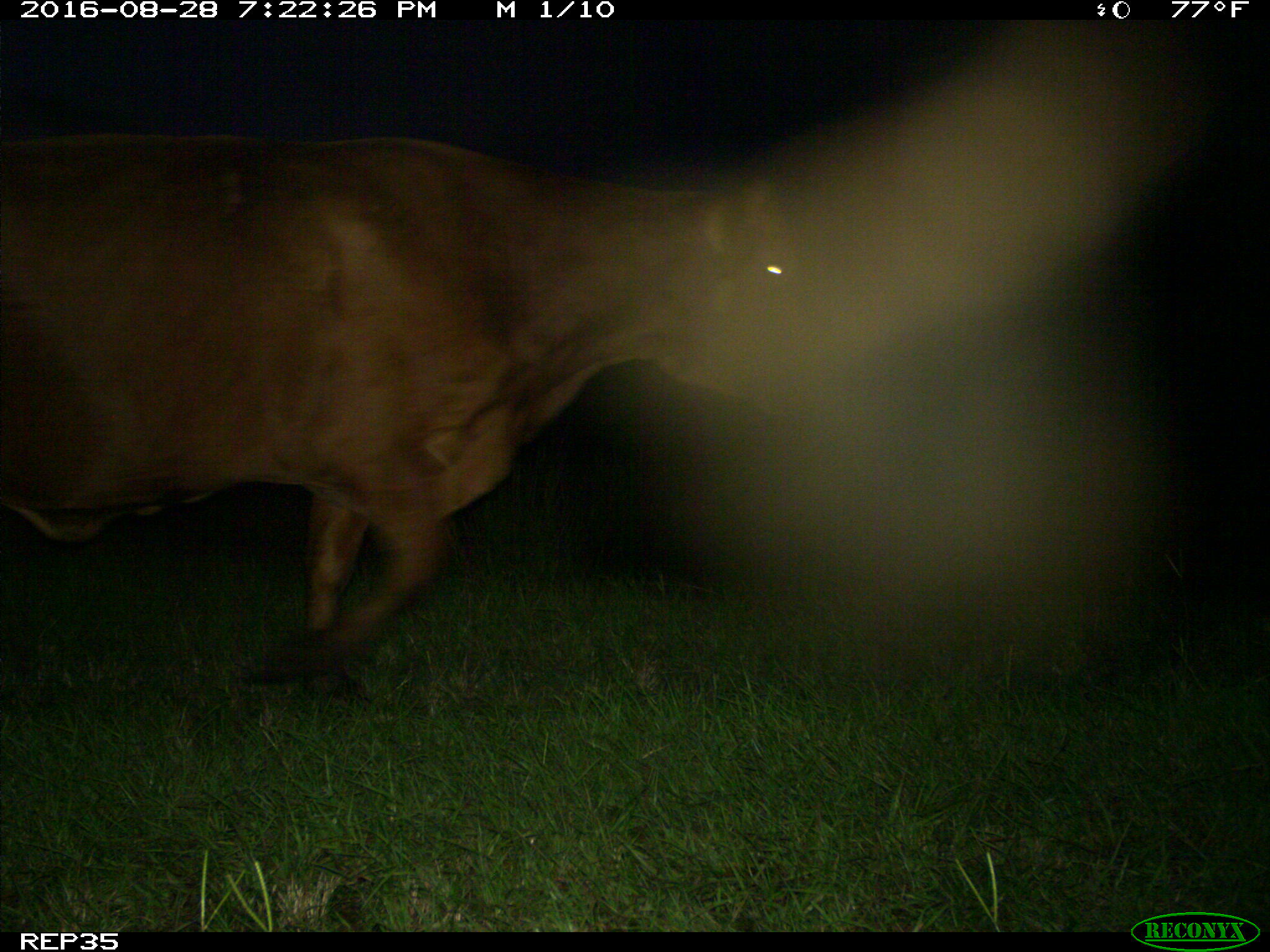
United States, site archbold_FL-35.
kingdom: Animalia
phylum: Chordata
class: Mammalia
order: Artiodactyla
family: Bovidae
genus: Bos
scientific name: Bos taurus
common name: domestic cow